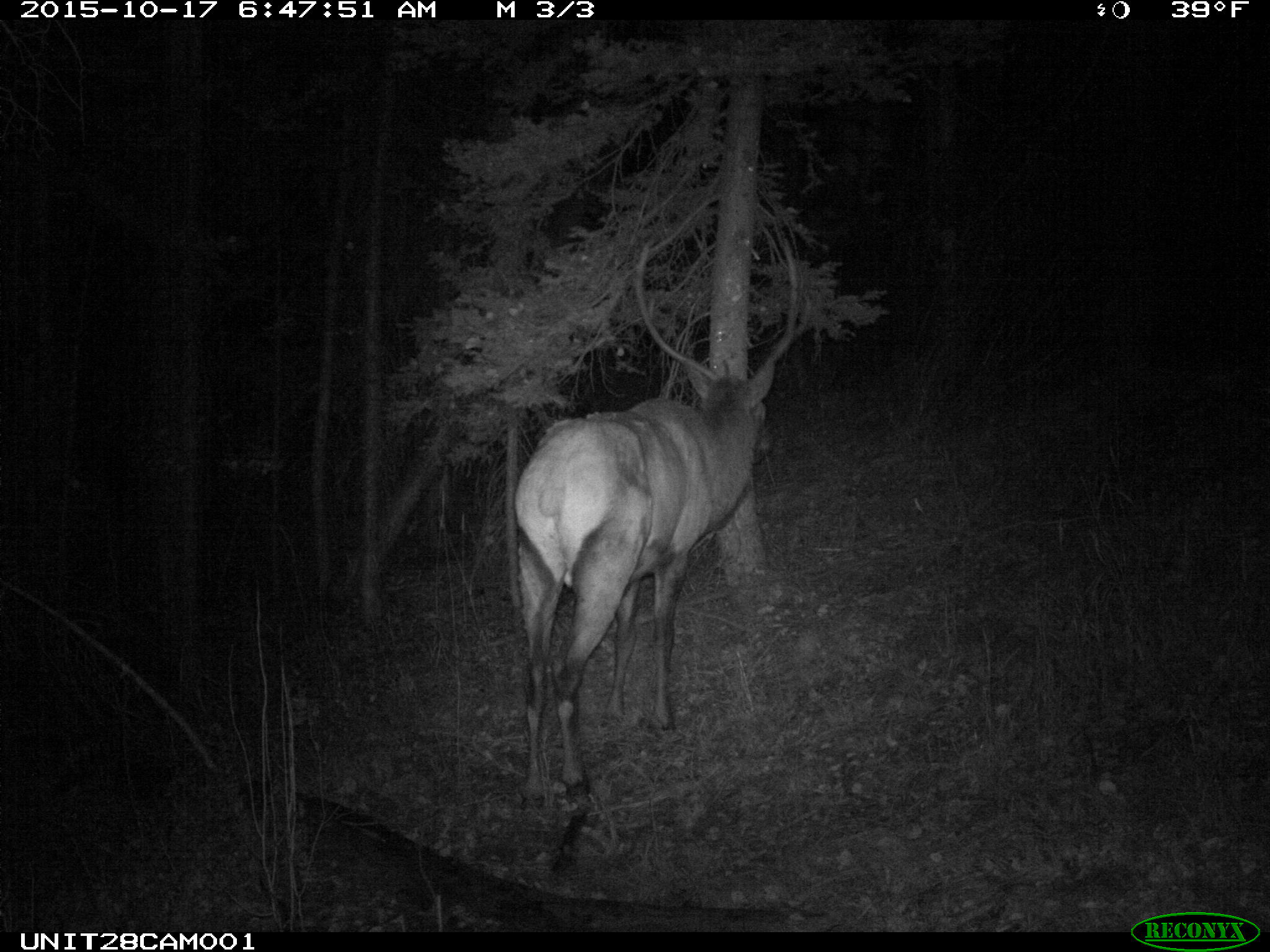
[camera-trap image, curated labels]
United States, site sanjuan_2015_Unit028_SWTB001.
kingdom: Animalia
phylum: Chordata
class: Mammalia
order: Artiodactyla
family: Cervidae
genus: Cervus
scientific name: Cervus elaphus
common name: red deer